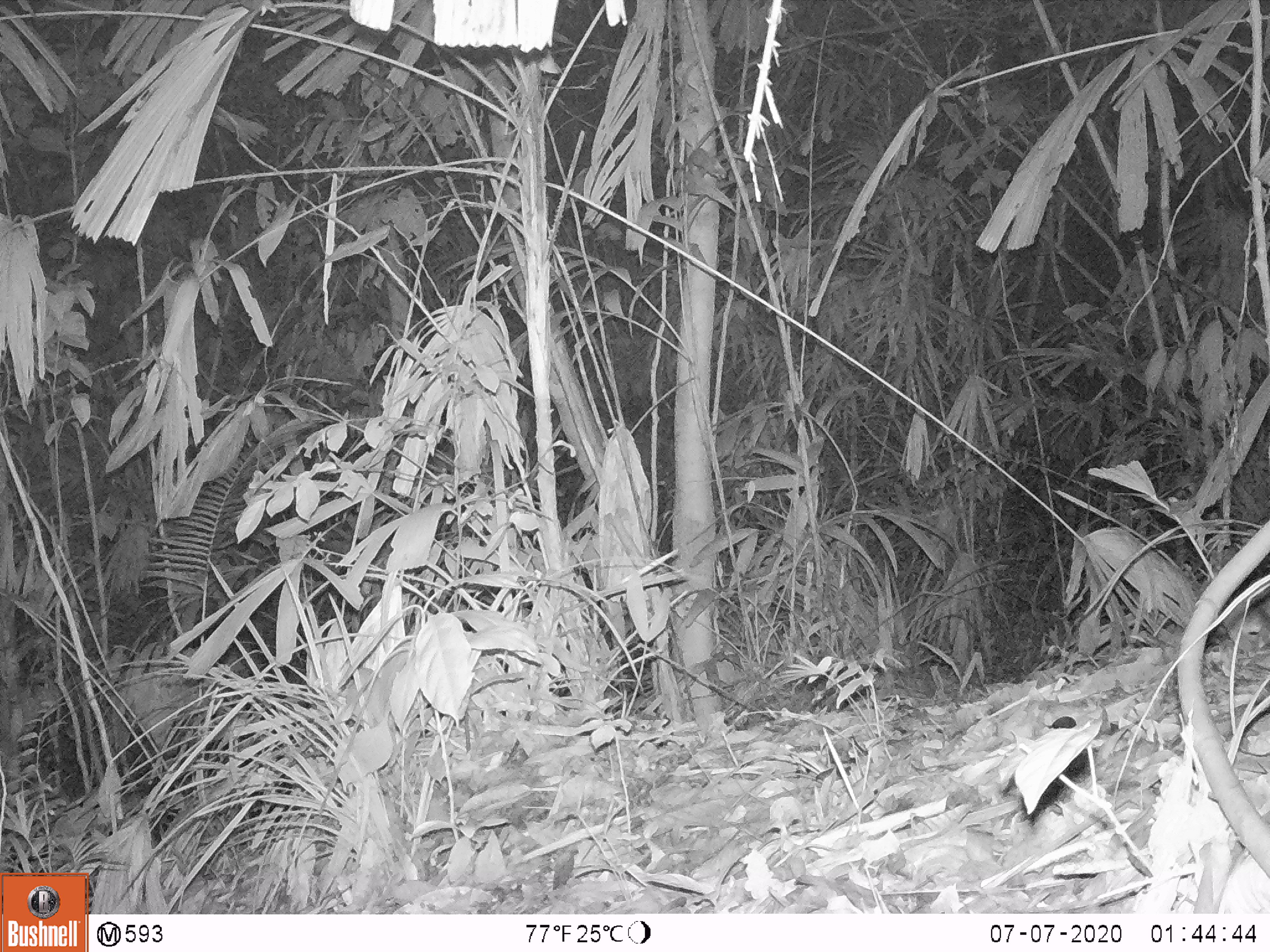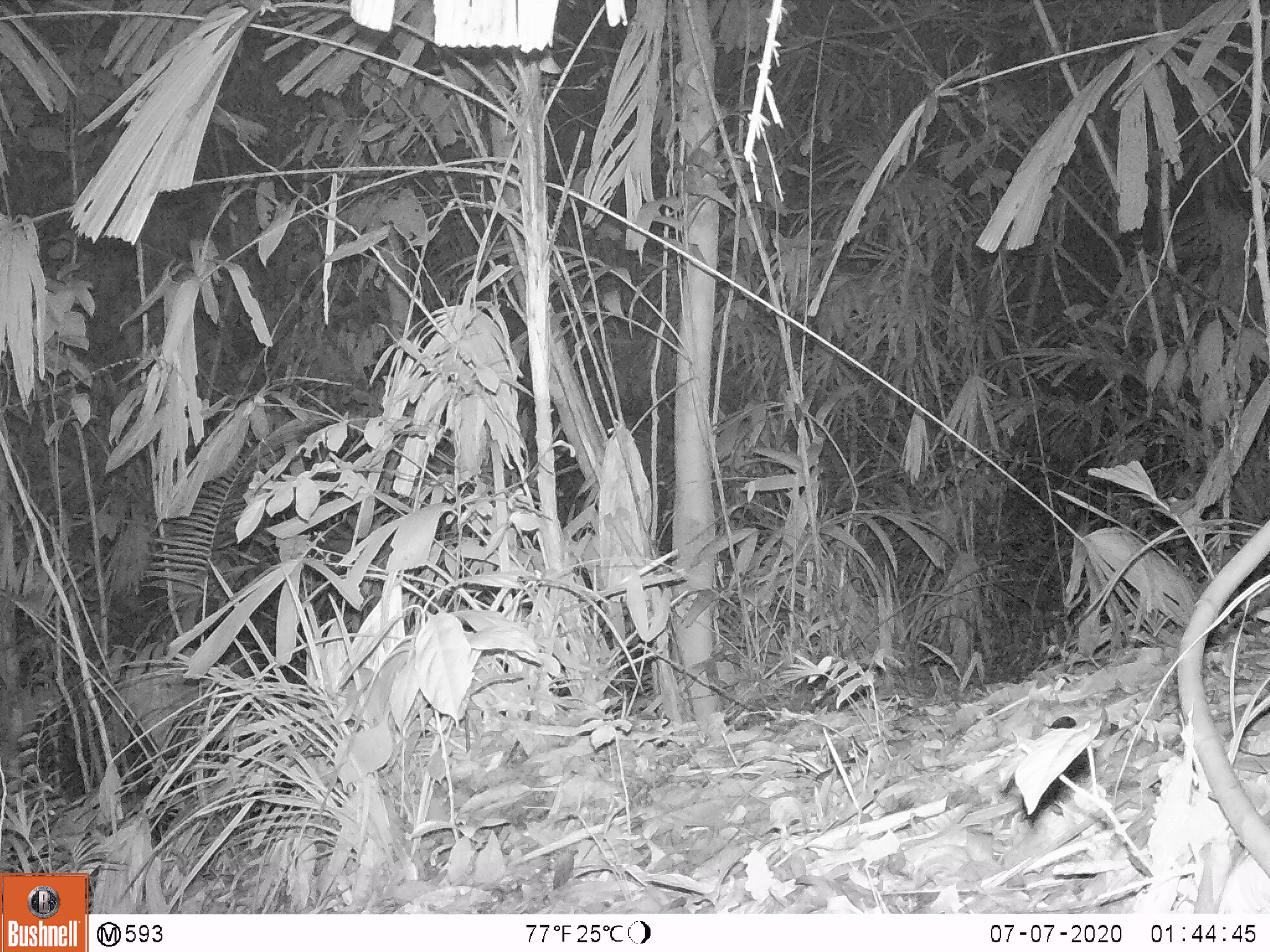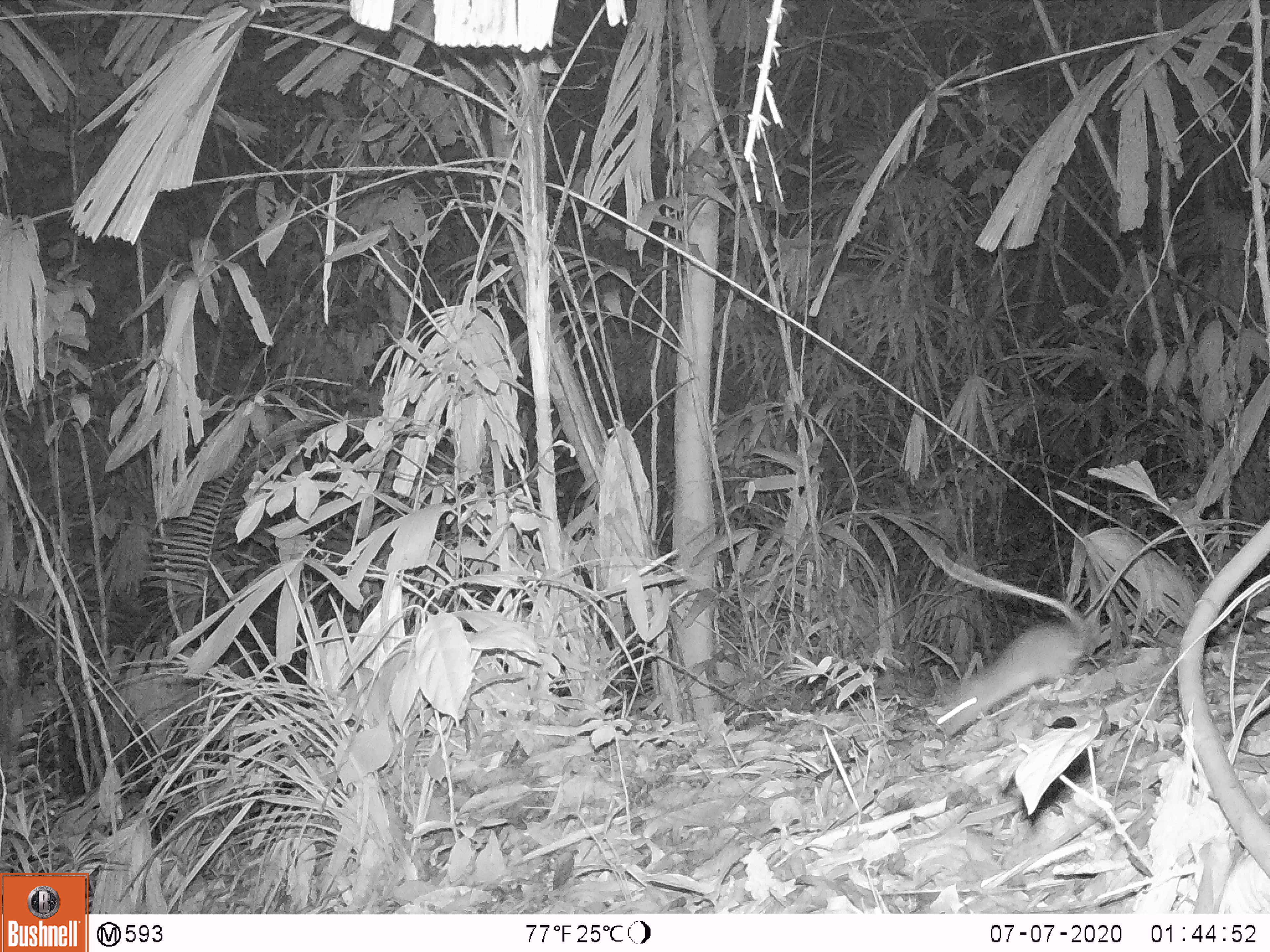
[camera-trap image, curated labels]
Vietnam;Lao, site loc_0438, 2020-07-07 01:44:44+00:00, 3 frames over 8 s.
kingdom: Animalia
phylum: Chordata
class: Mammalia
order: Rodentia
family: Muridae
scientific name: Muridae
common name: old-world mice and rats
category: unidentified murid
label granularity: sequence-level